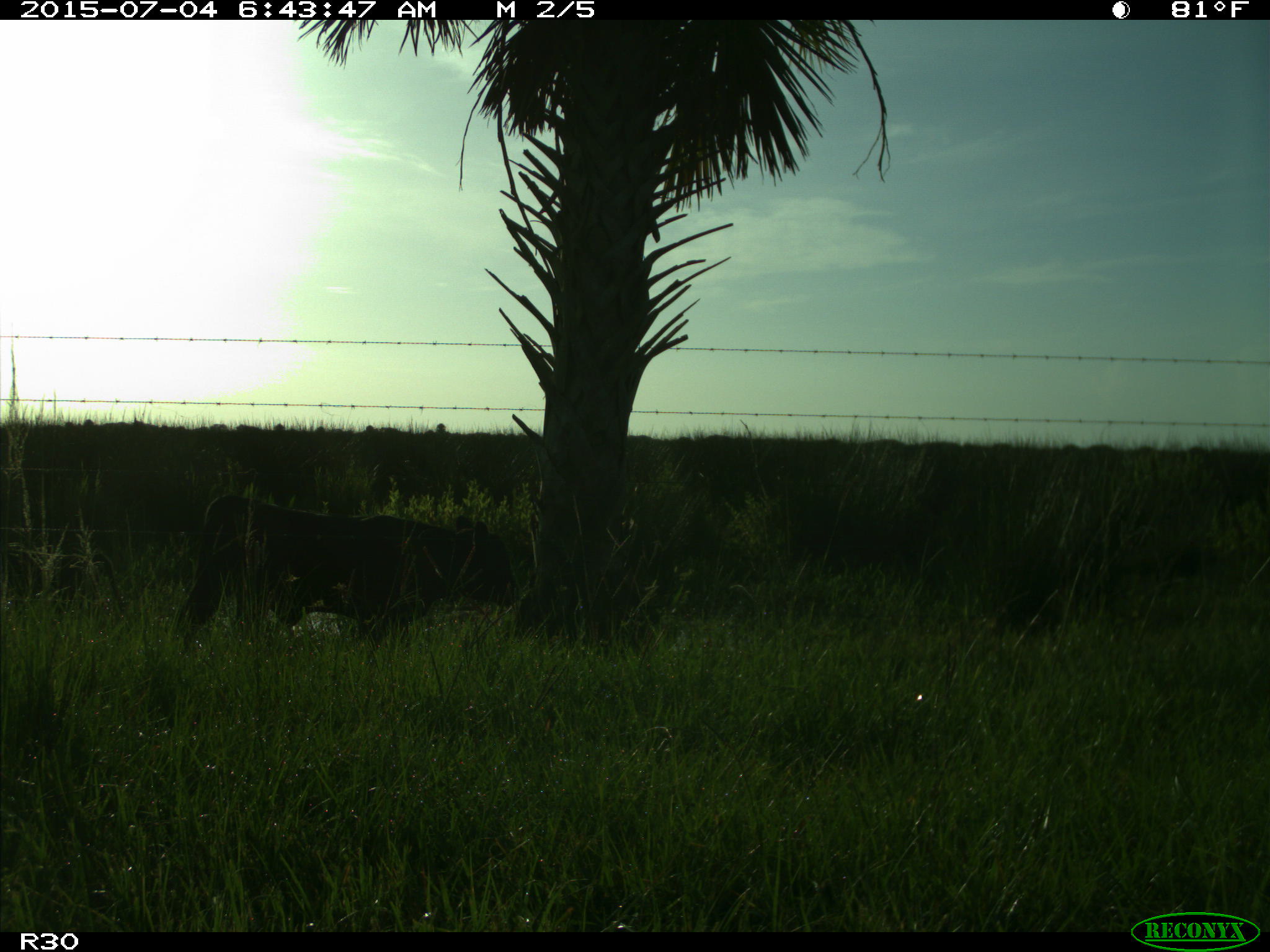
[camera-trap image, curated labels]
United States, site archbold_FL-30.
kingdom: Animalia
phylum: Chordata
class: Mammalia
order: Artiodactyla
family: Bovidae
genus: Bos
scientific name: Bos taurus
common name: domestic cow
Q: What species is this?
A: Bos taurus (domestic cow).